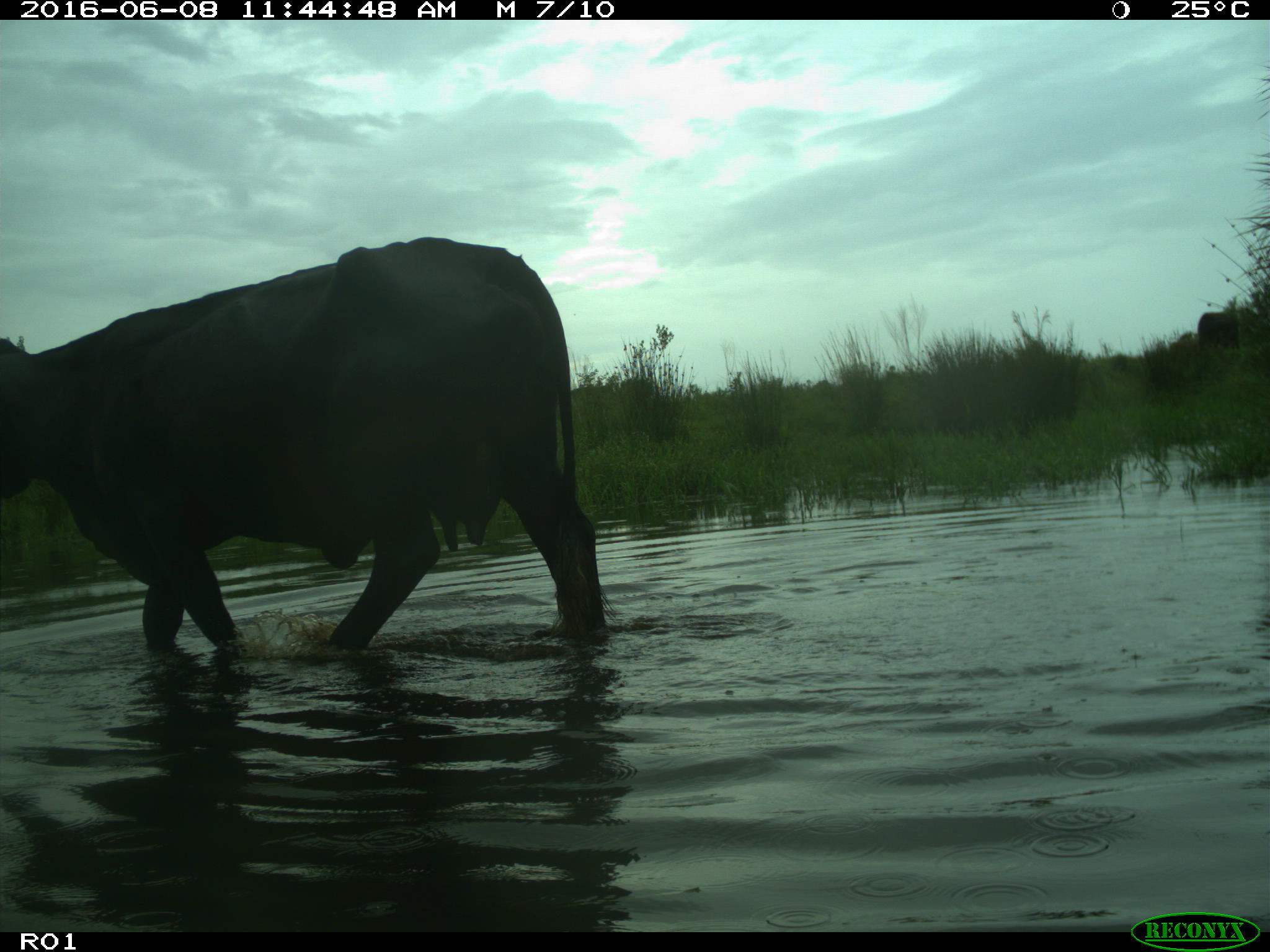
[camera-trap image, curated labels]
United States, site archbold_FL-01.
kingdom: Animalia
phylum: Chordata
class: Mammalia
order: Artiodactyla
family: Bovidae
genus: Bos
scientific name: Bos taurus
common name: domestic cow